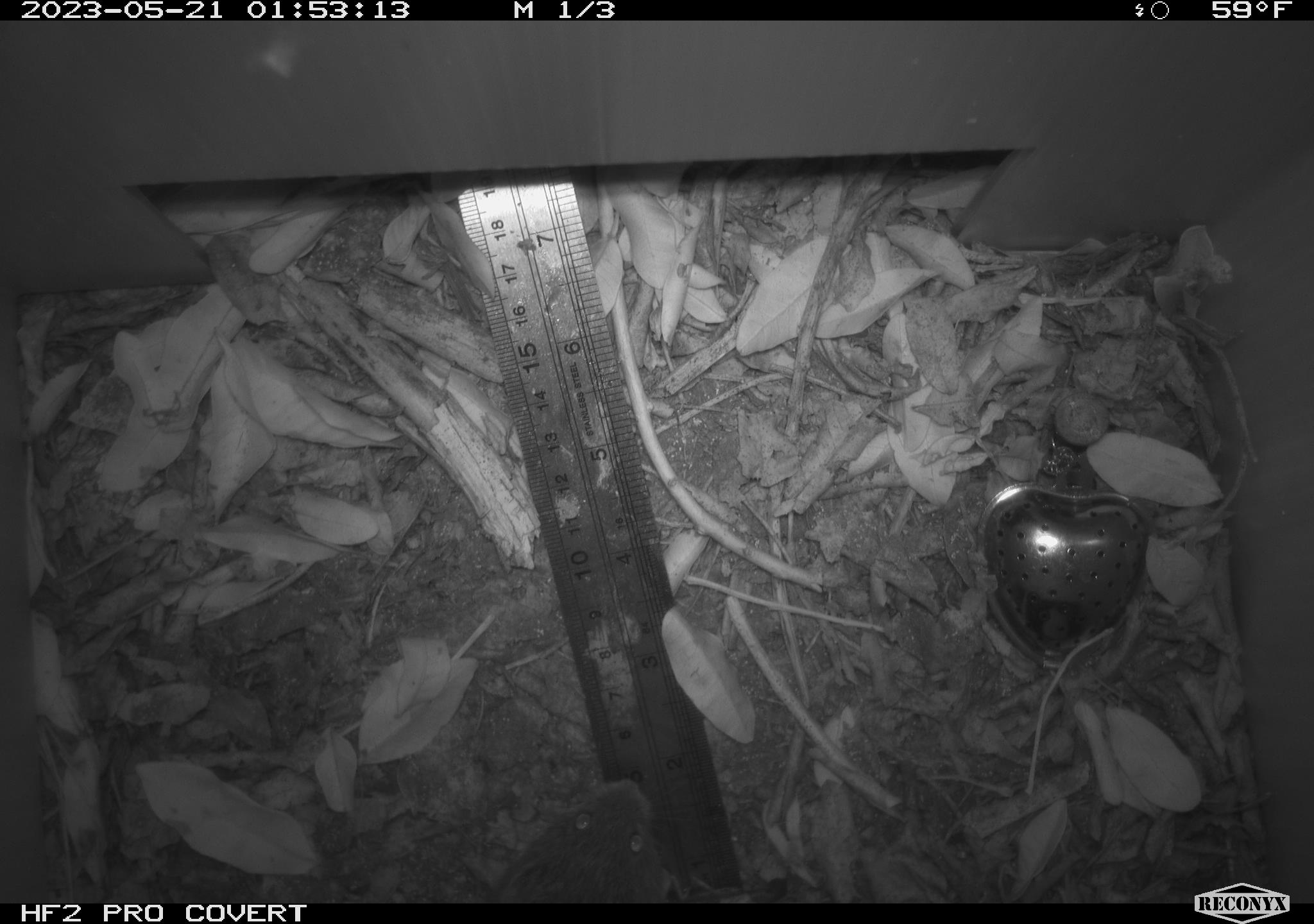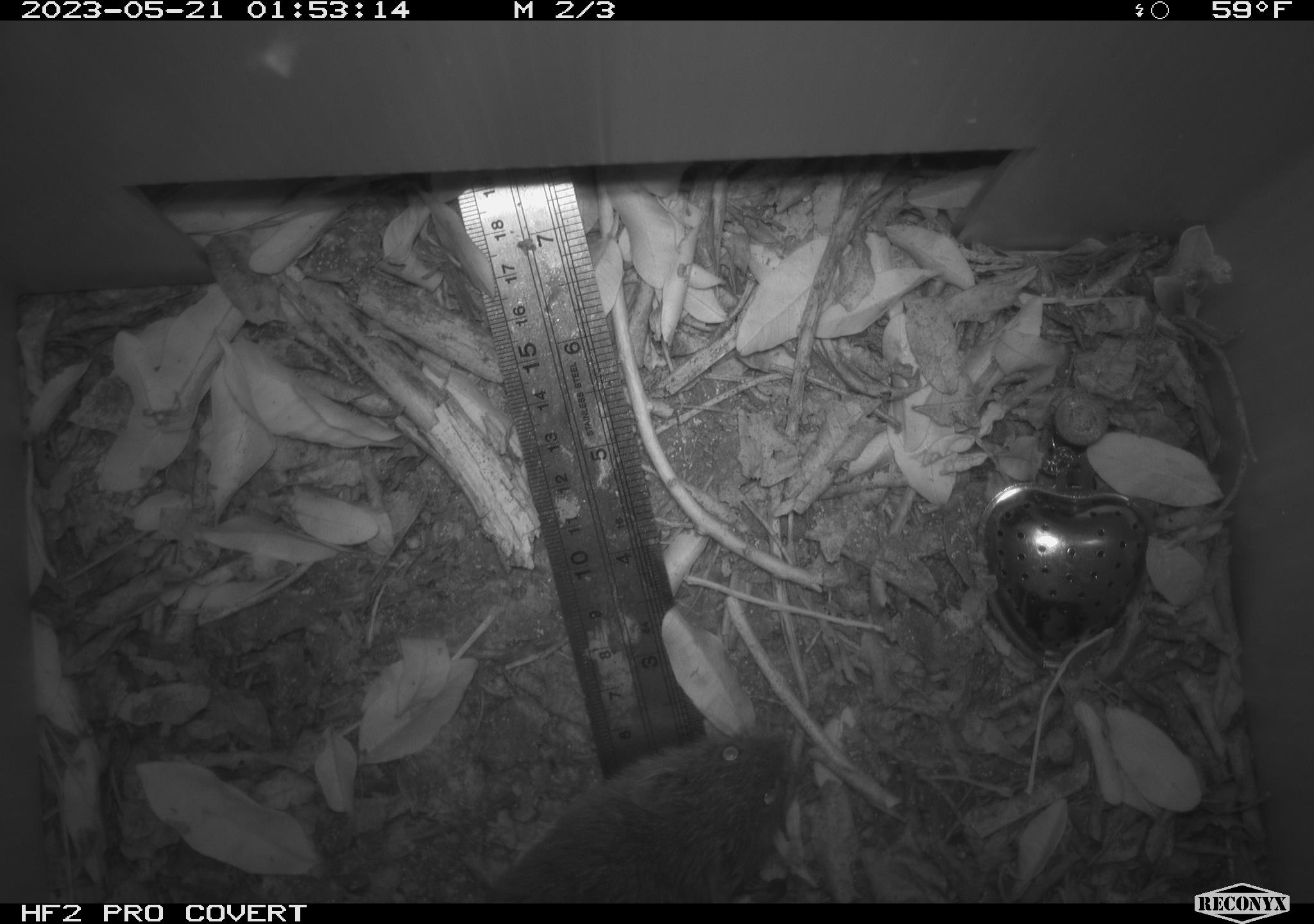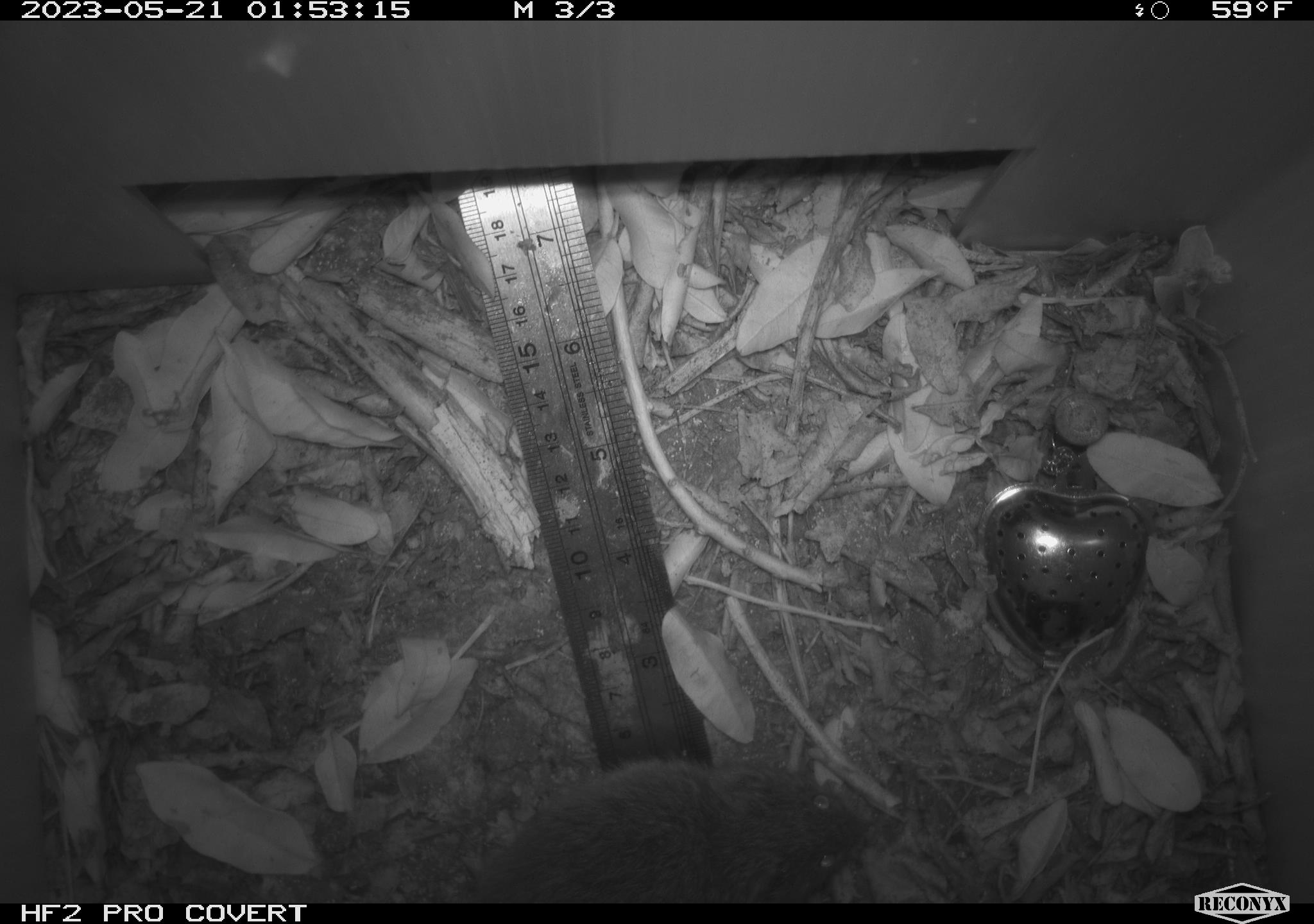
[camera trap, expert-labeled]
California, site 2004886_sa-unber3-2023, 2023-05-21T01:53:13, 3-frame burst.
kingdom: Animalia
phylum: Chordata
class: Mammalia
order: Rodentia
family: Cricetidae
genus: Microtus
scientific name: Microtus californicus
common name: california vole